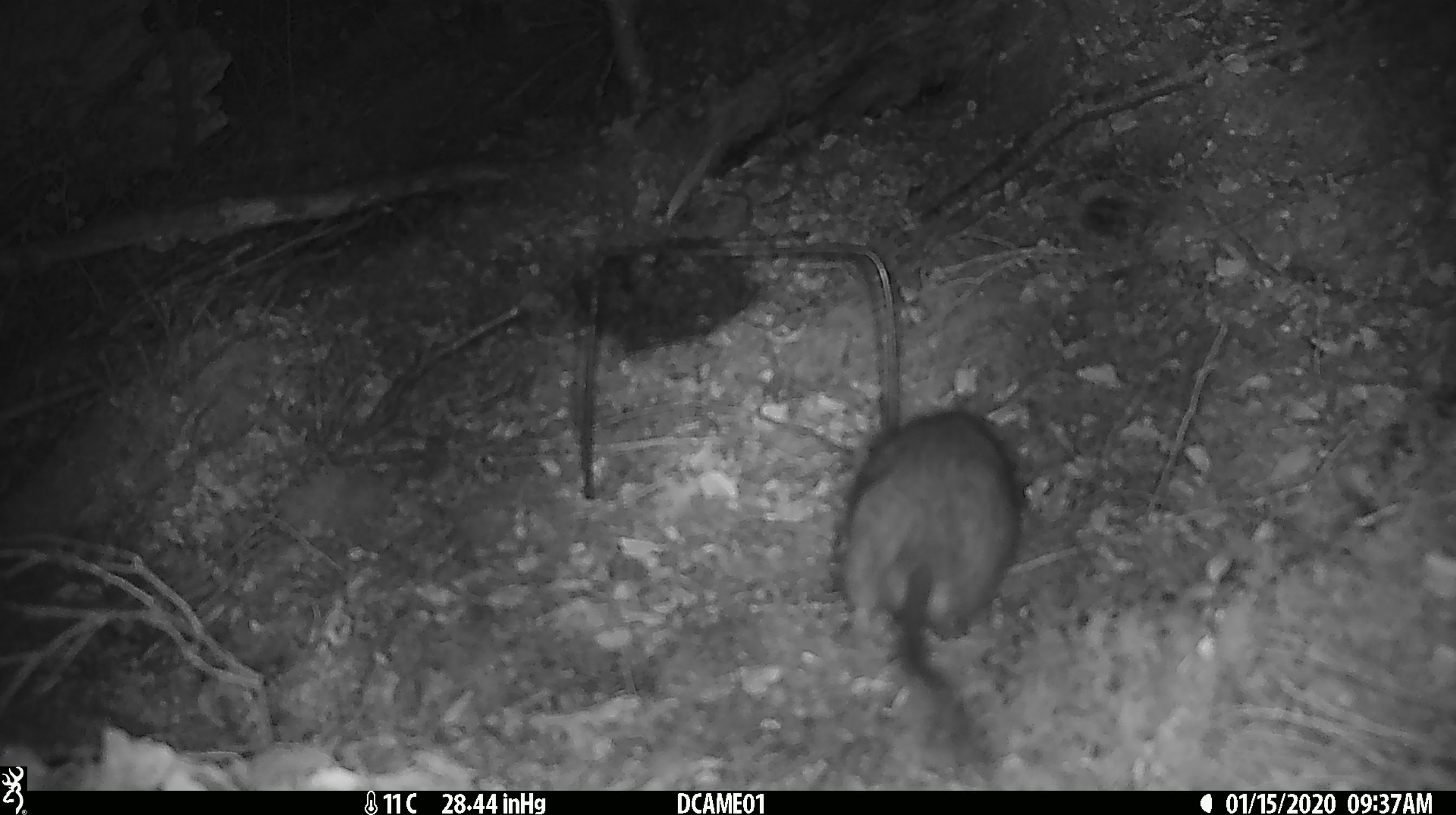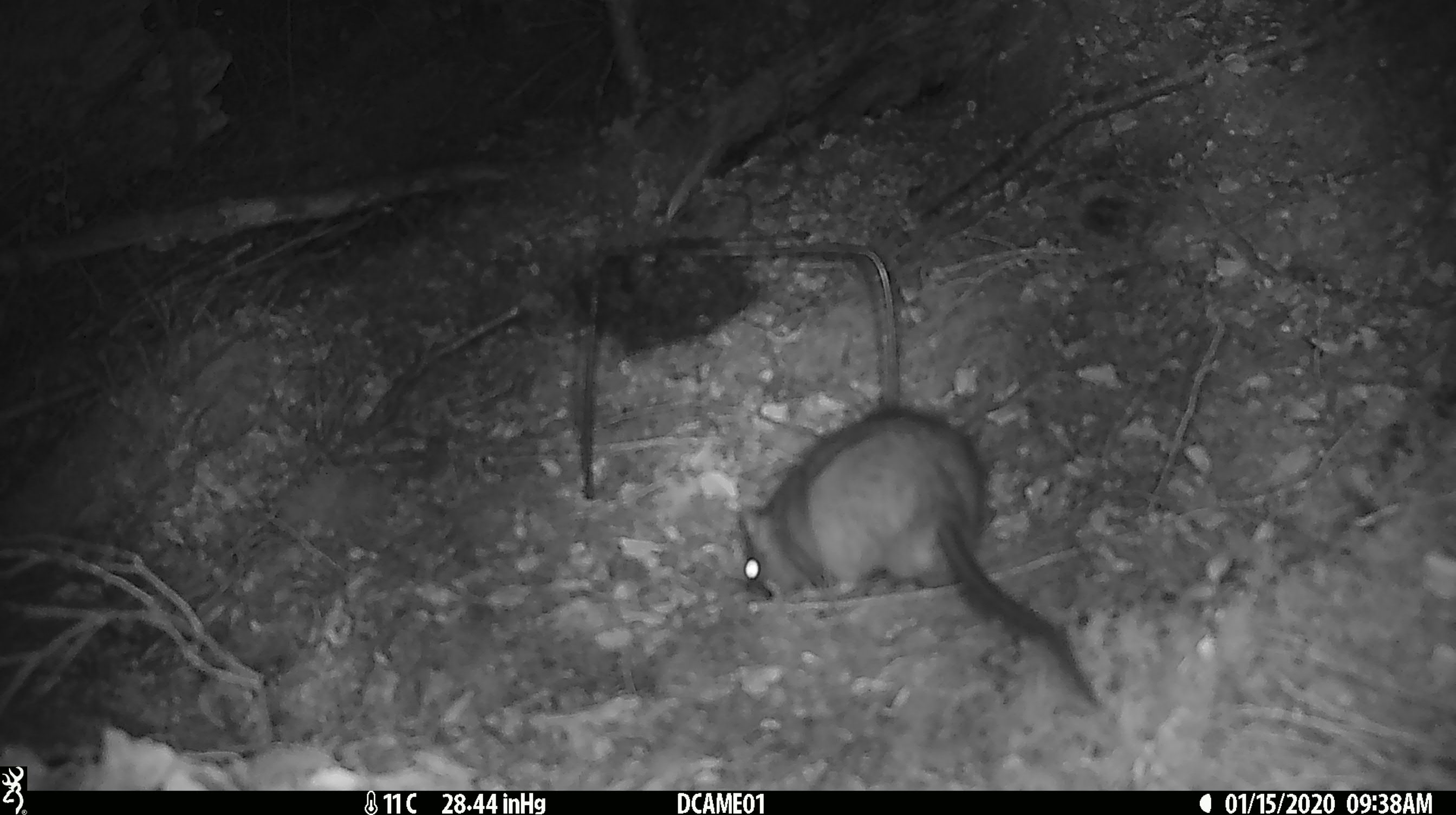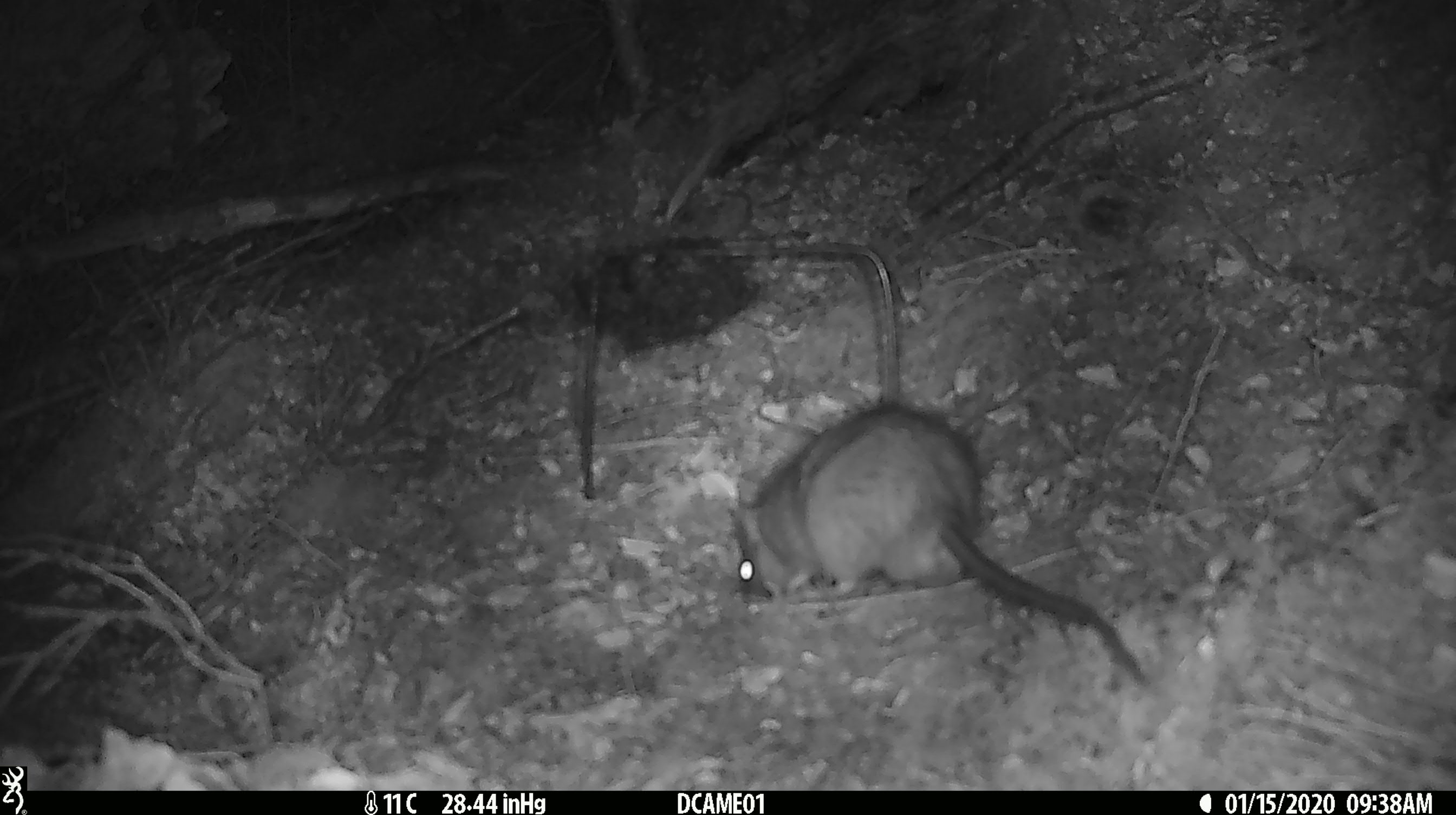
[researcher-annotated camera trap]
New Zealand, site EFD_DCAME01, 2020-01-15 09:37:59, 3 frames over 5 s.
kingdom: Animalia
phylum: Chordata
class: Mammalia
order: Rodentia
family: Muridae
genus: Rattus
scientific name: Rattus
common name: rat